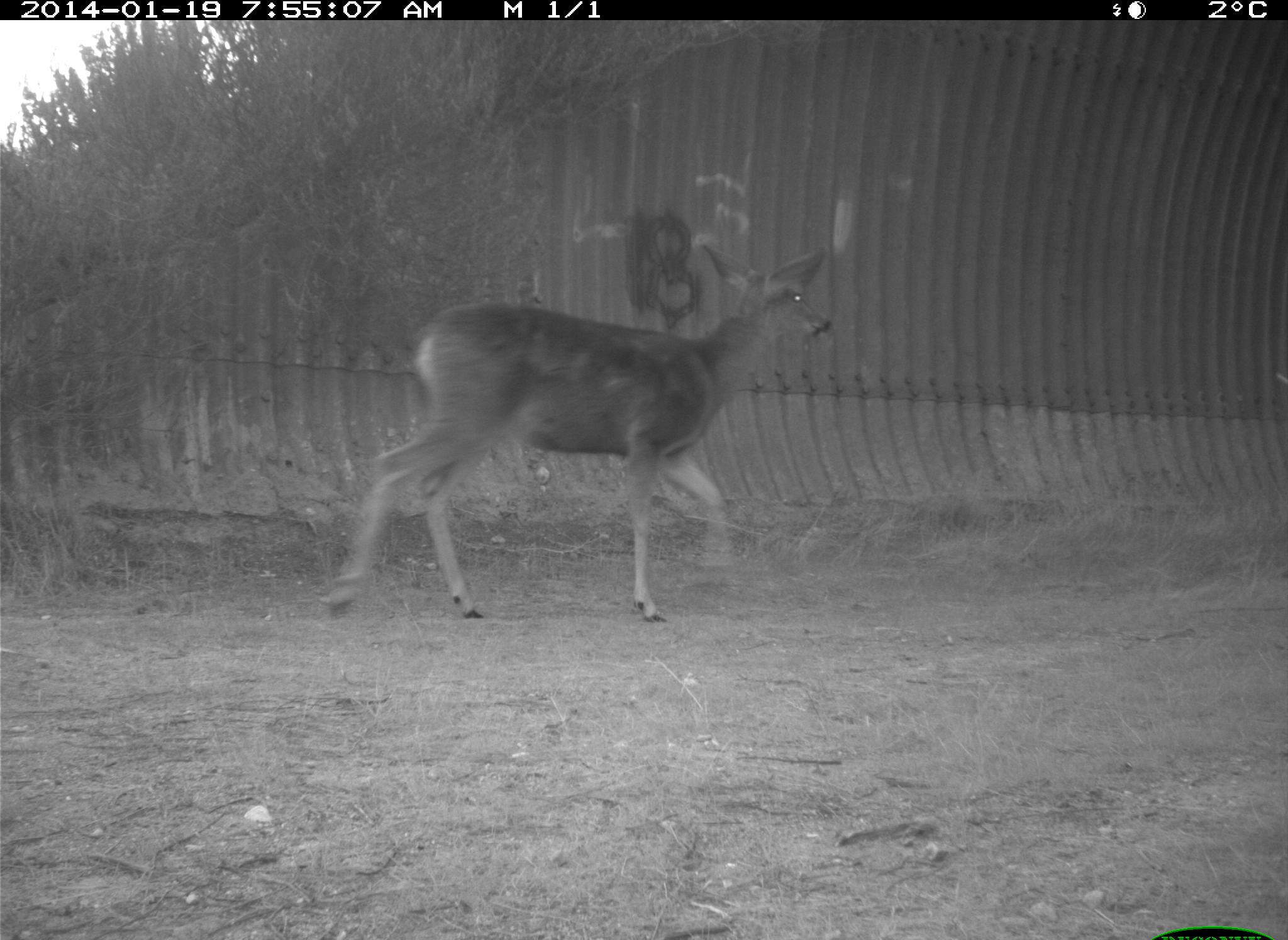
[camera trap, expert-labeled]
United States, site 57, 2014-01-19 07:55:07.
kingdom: Animalia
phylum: Chordata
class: Mammalia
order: Artiodactyla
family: Cervidae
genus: Odocoileus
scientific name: Odocoileus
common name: deer